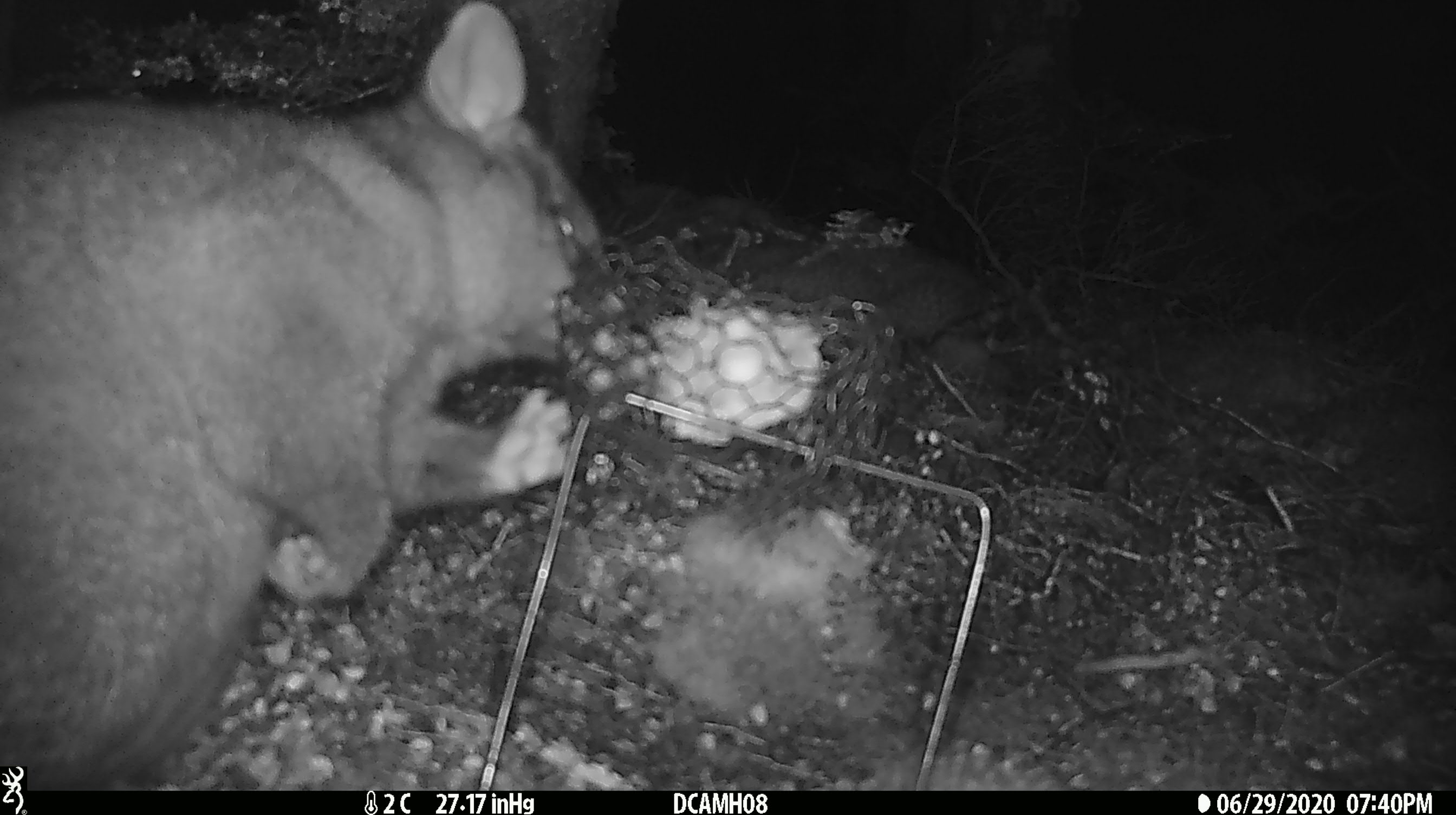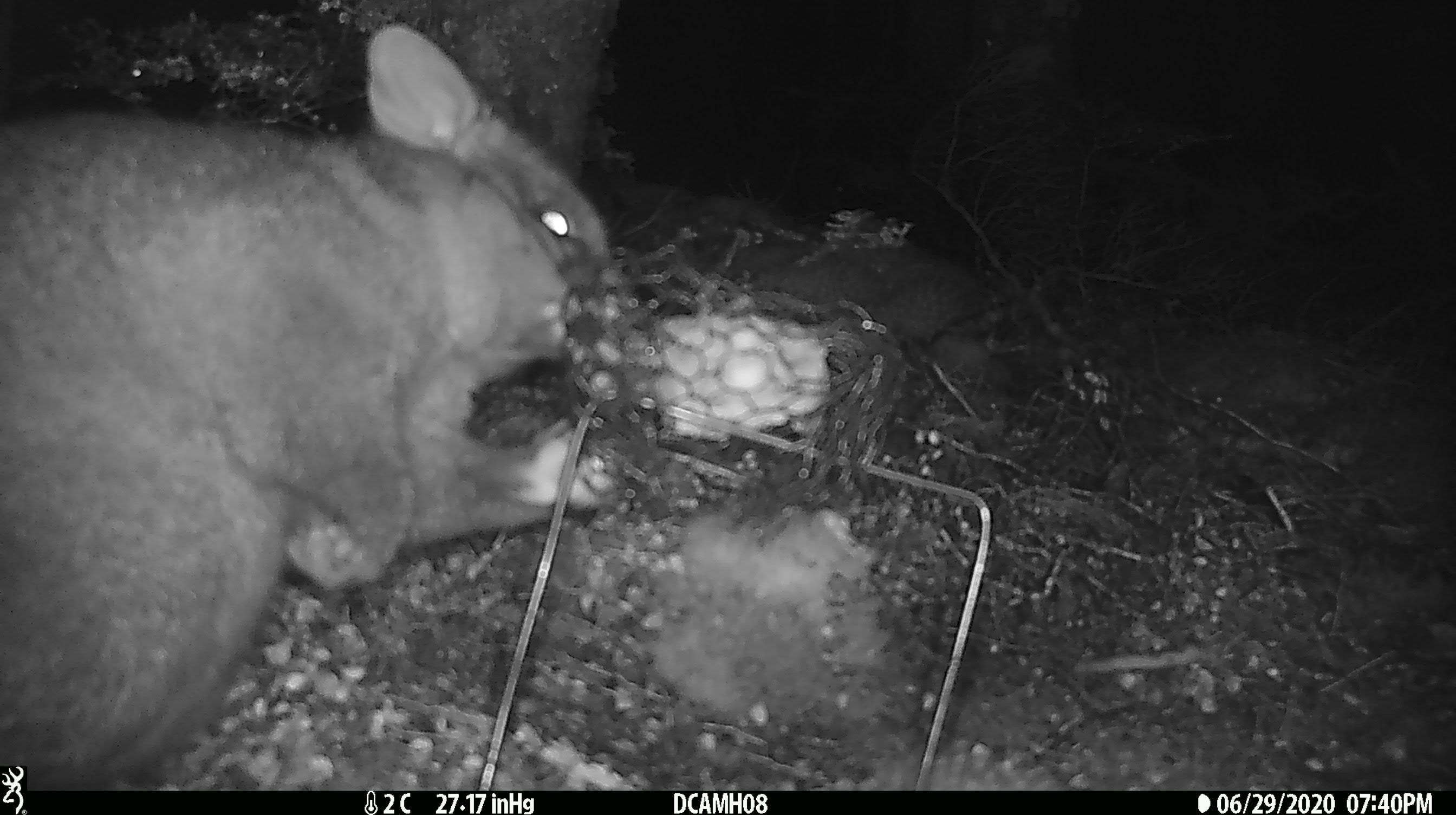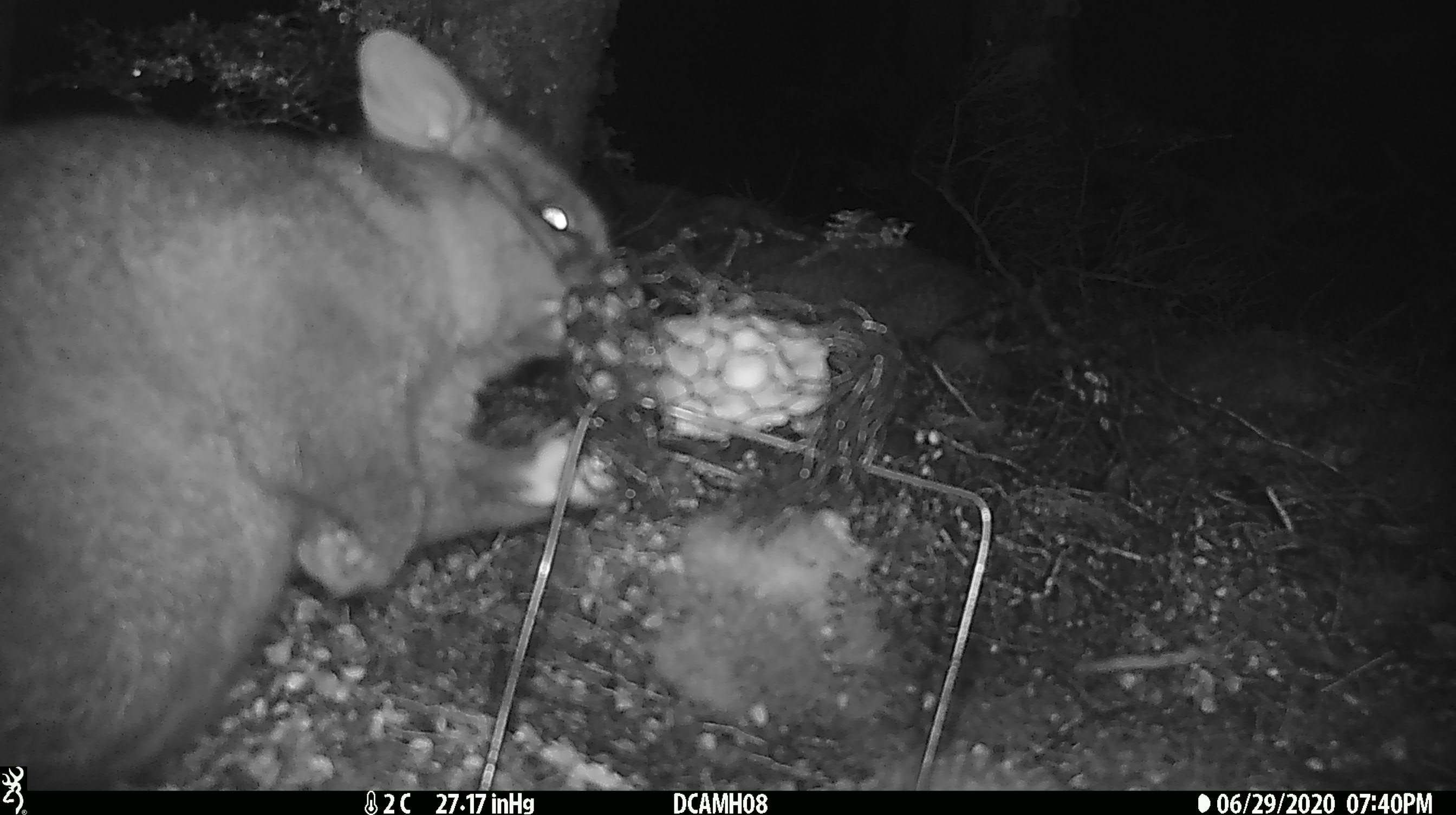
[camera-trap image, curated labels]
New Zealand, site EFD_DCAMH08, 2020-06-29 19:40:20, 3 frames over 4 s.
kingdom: Animalia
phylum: Chordata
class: Mammalia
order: Diprotodontia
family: Phalangeridae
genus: Trichosurus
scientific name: Trichosurus vulpecula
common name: common brushtail possum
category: possum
Possum (common brushtail possum) (Trichosurus vulpecula).